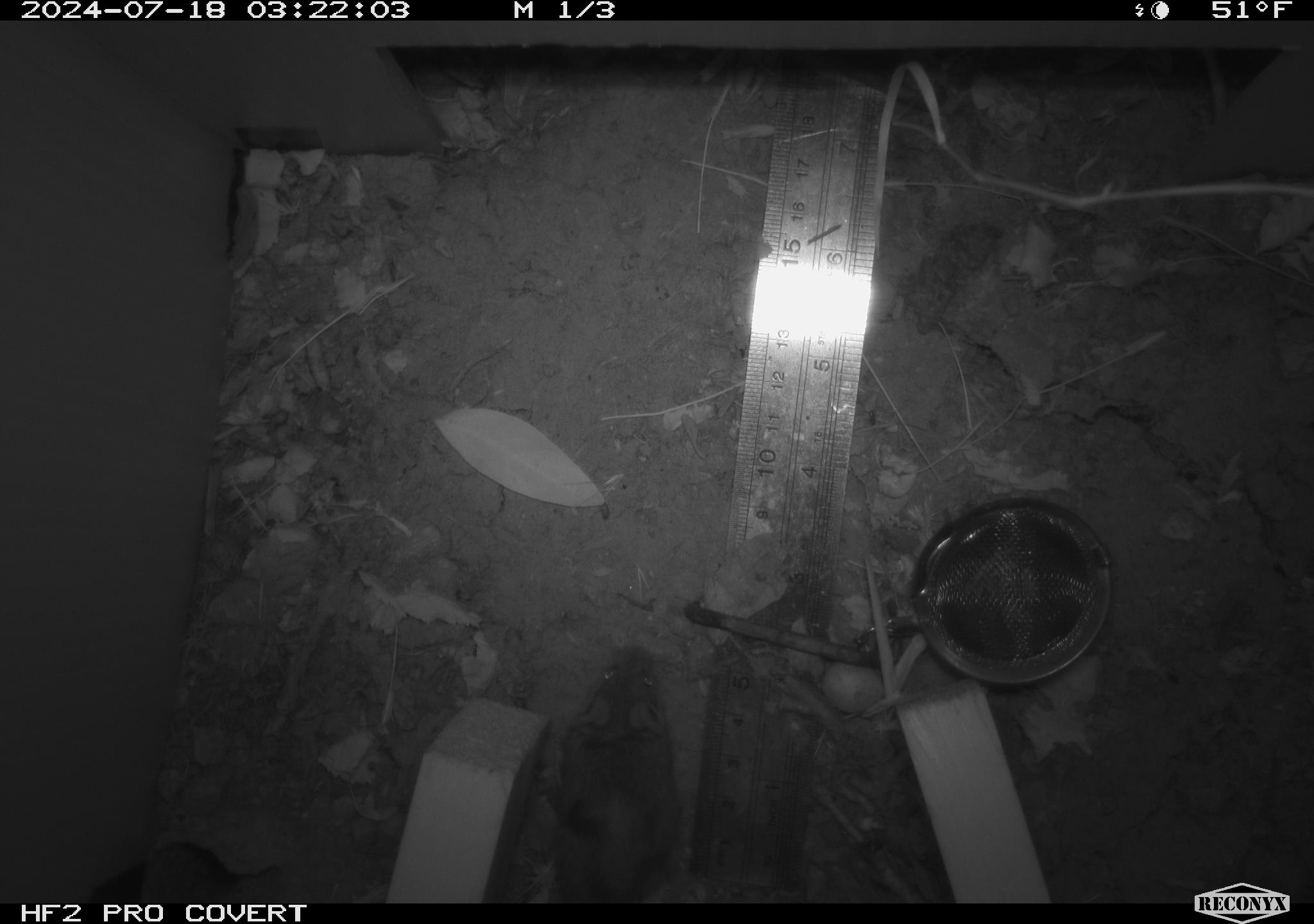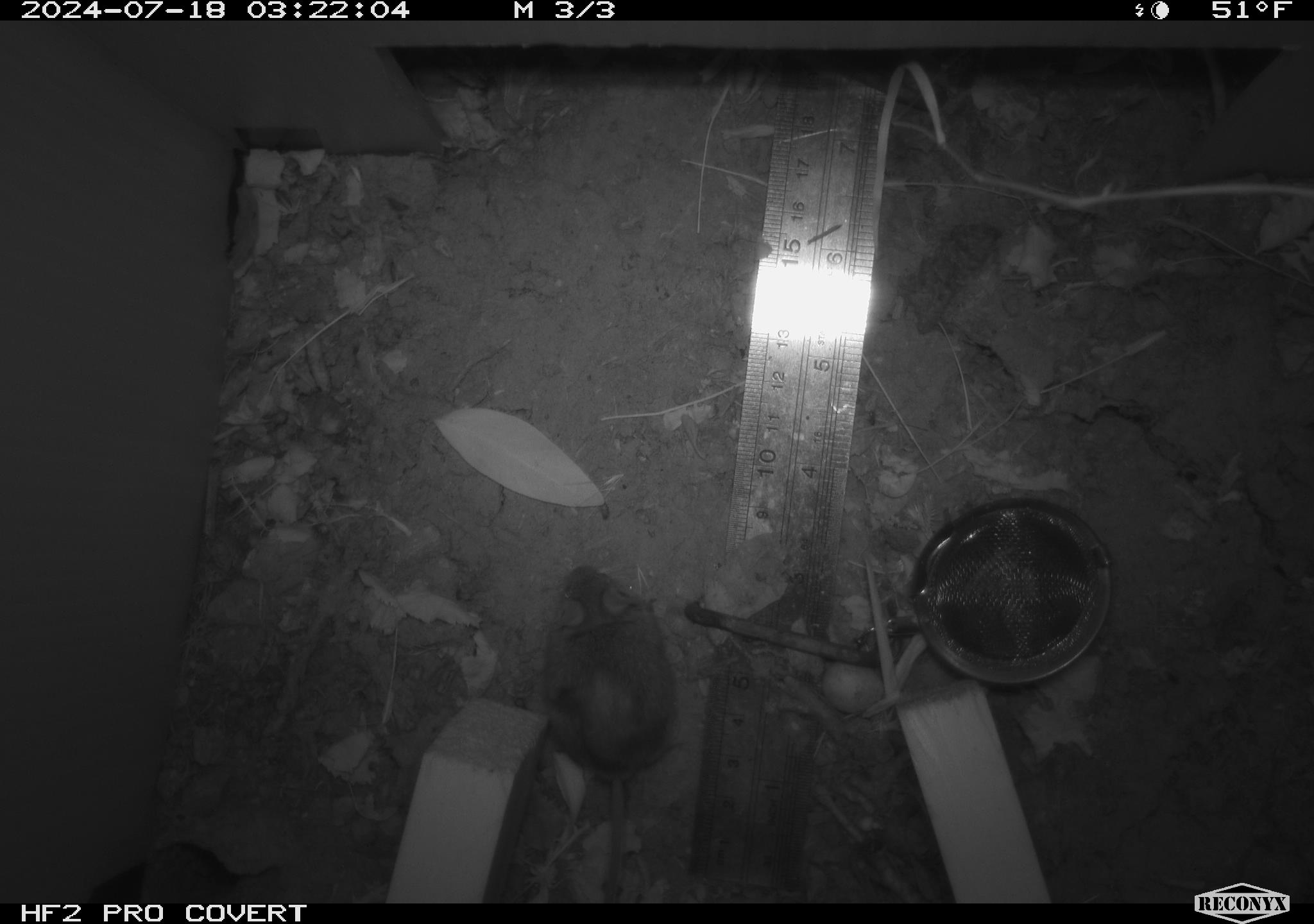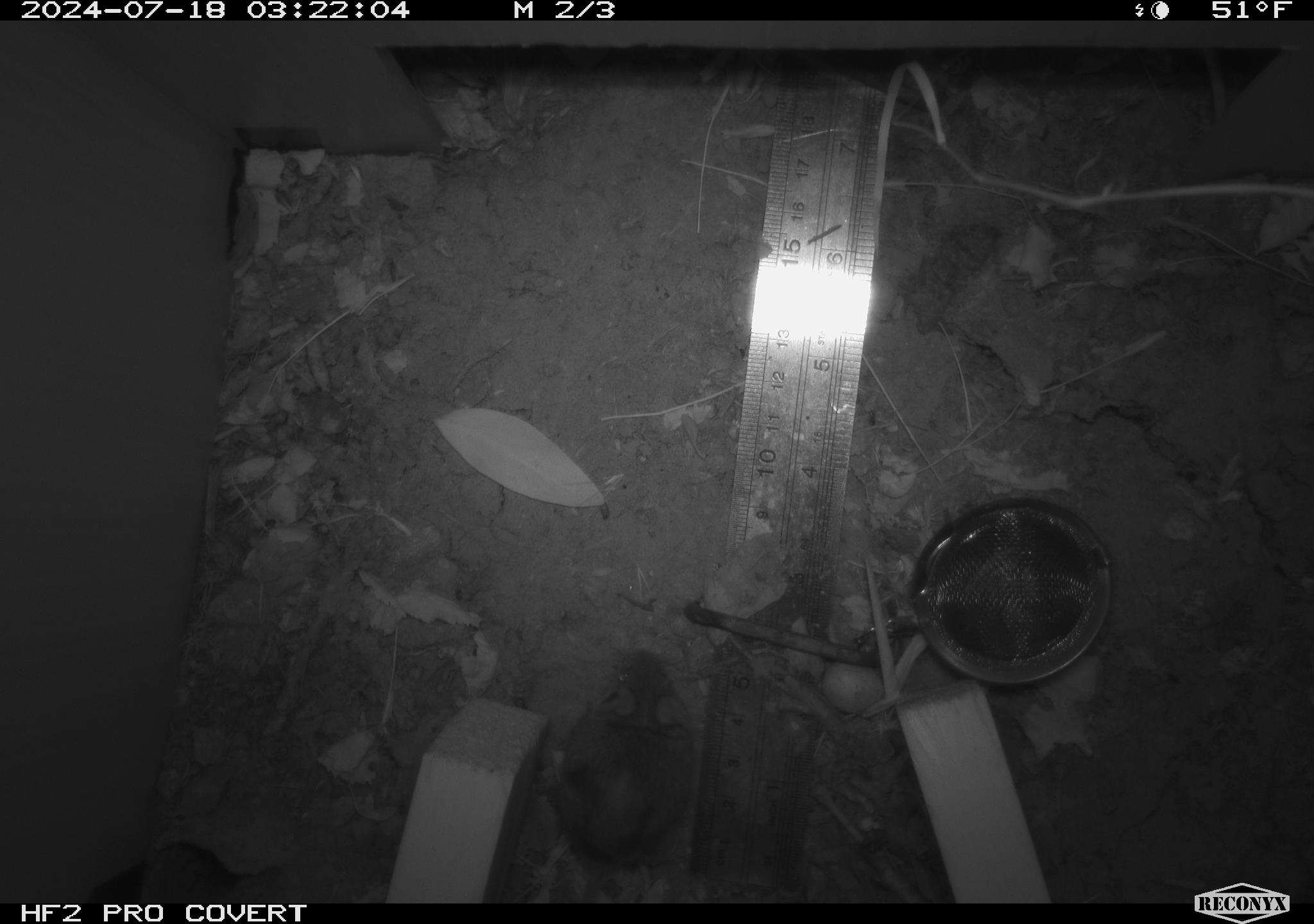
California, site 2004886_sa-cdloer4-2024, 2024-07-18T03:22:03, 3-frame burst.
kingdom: Animalia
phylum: Chordata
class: Mammalia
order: Rodentia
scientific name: Rodentia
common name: rodent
Rodent (Rodentia).